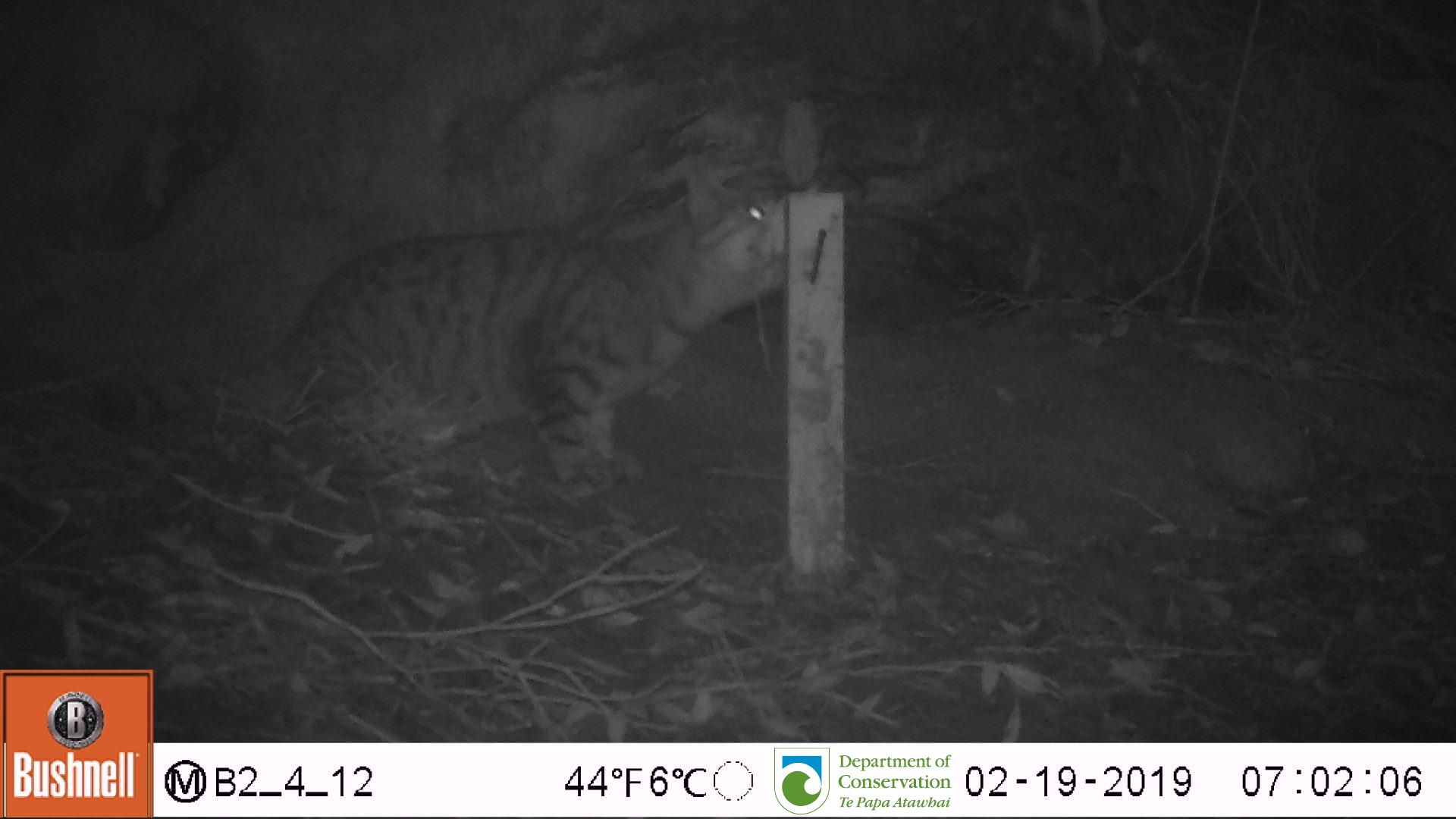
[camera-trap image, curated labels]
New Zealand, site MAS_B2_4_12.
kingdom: Animalia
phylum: Chordata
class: Mammalia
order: Carnivora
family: Felidae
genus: Felis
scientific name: Felis catus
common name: domestic cat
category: cat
Cat (domestic cat) (Felis catus).